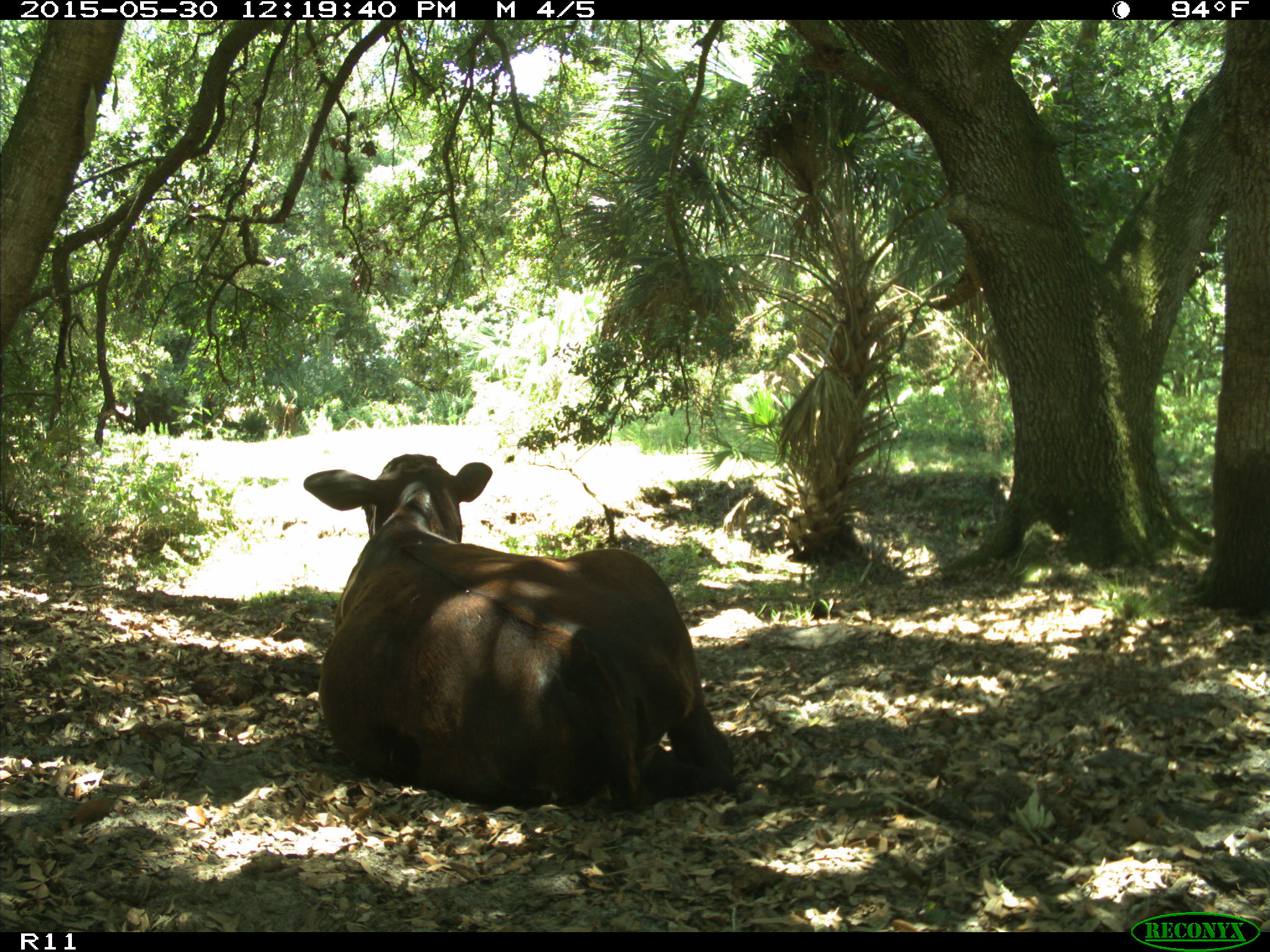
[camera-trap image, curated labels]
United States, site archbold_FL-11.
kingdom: Animalia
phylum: Chordata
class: Mammalia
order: Artiodactyla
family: Bovidae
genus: Bos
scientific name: Bos taurus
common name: domestic cow